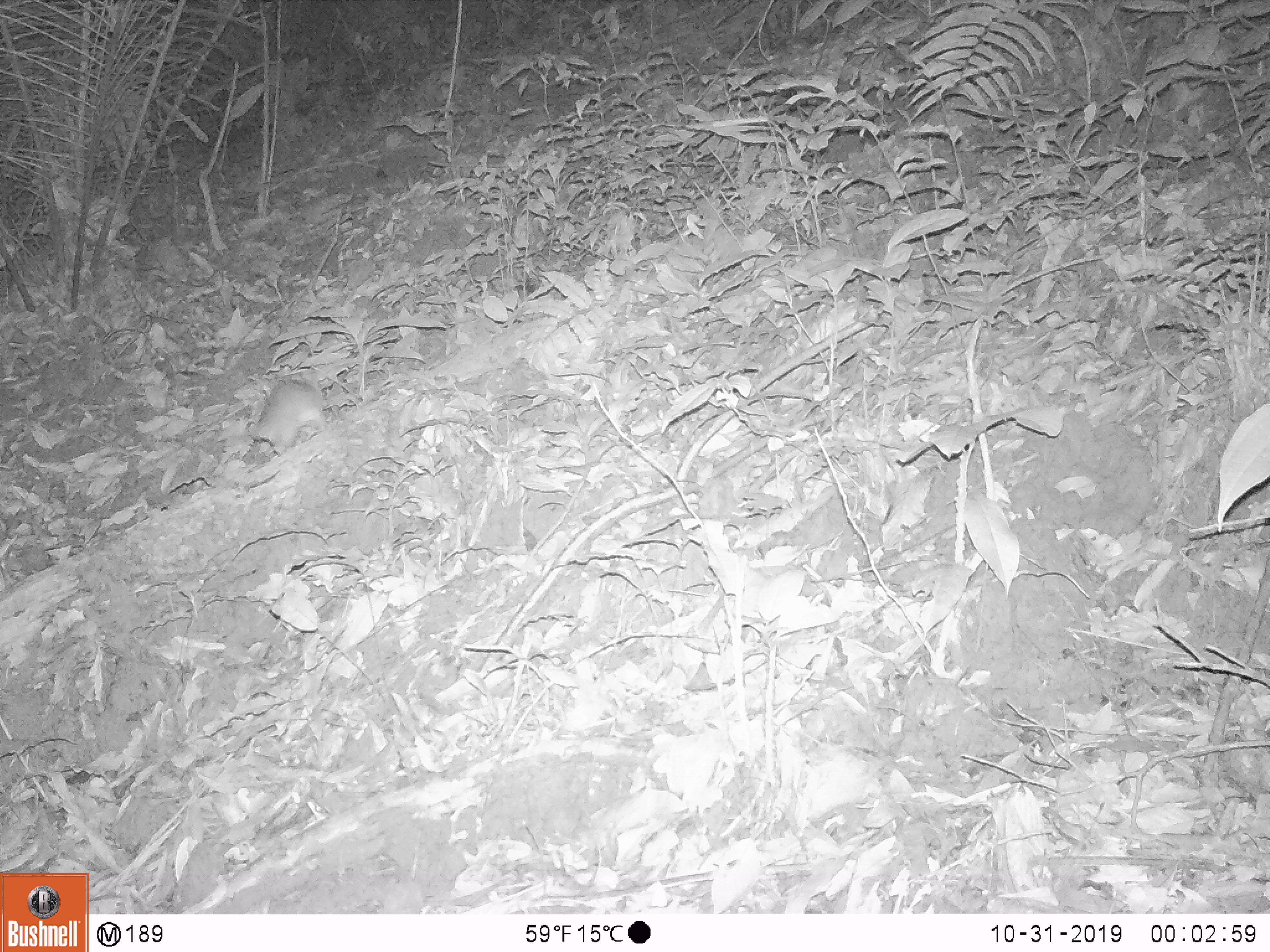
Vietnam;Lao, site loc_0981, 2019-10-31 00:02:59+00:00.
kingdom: Animalia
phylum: Chordata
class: Mammalia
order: Rodentia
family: Muridae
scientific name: Muridae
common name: old-world mice and rats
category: unidentified murid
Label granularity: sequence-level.